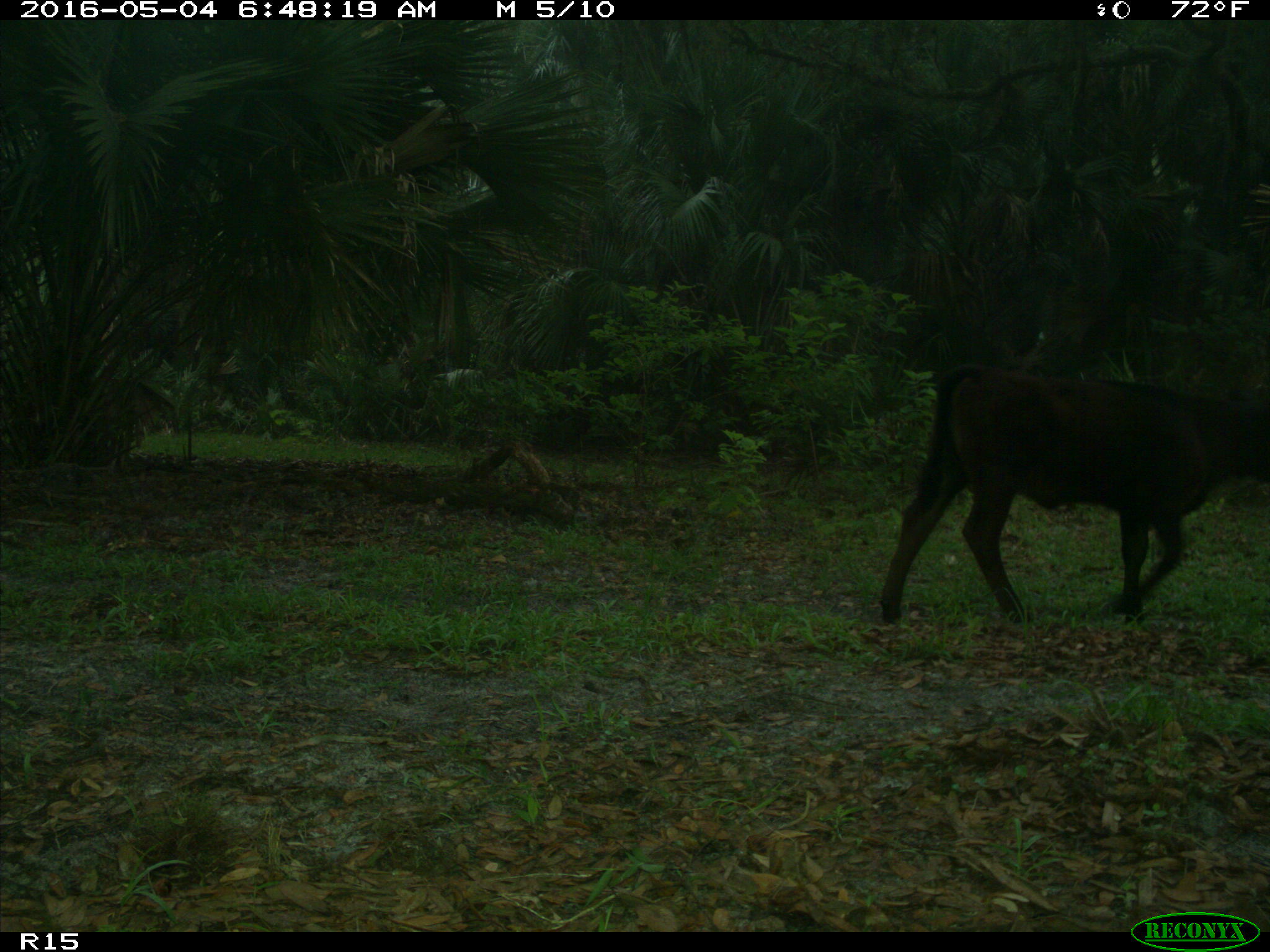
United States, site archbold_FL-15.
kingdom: Animalia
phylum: Chordata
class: Mammalia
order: Artiodactyla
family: Bovidae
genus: Bos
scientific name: Bos taurus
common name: domestic cow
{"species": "Bos taurus (domestic cow)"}